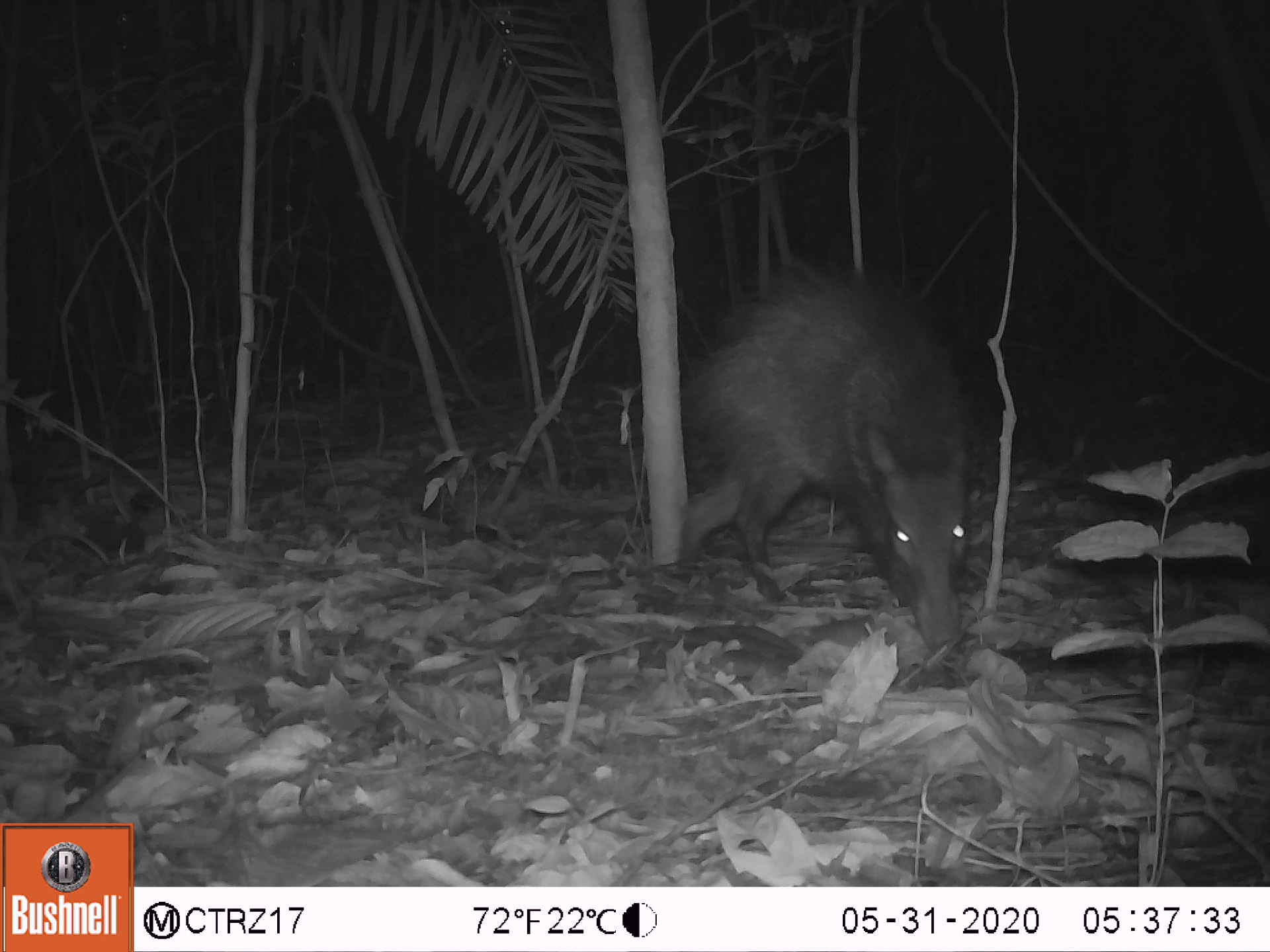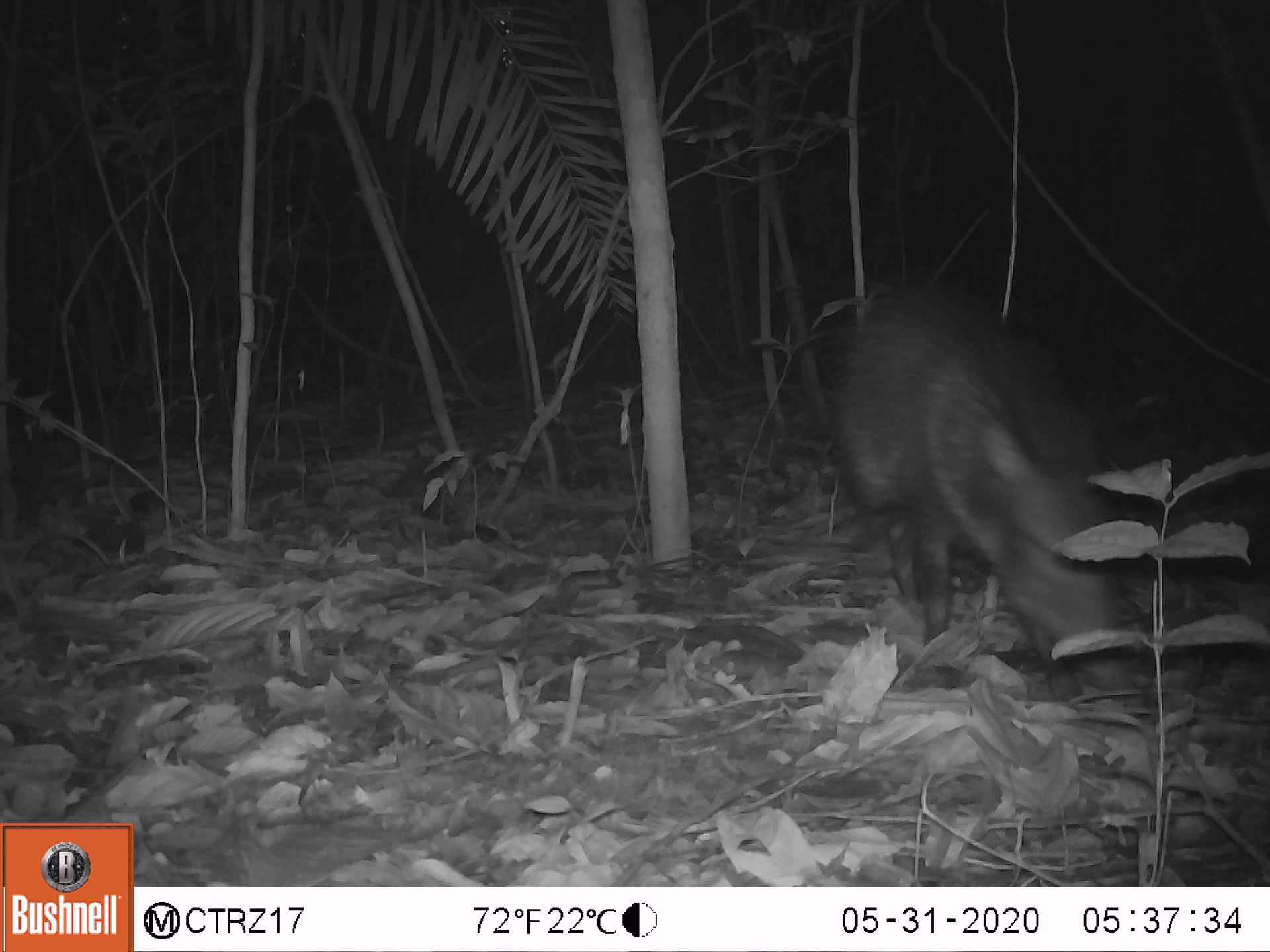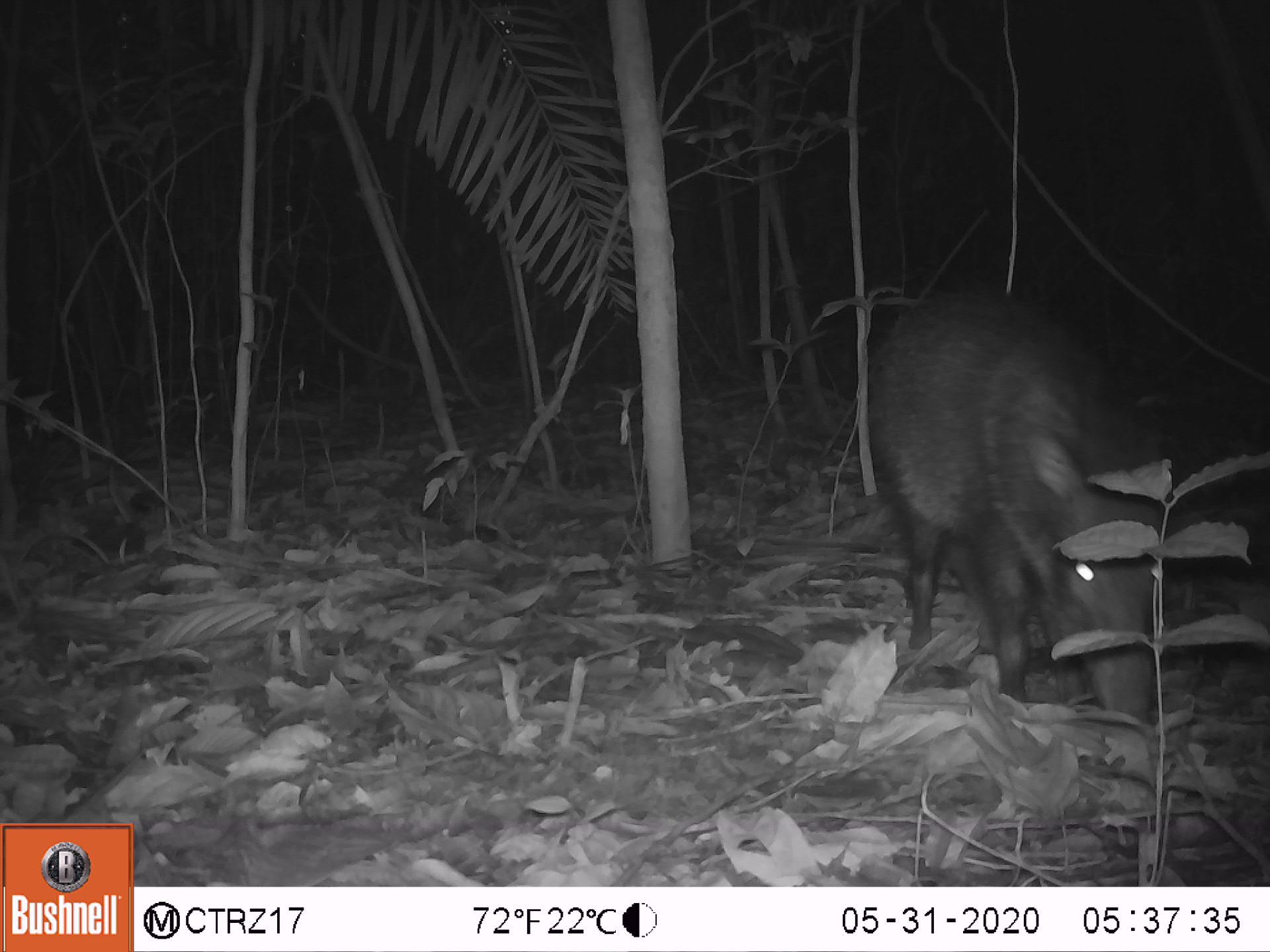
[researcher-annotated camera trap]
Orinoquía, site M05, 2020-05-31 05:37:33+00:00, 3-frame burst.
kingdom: Animalia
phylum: Chordata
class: Mammalia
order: Artiodactyla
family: Tayassuidae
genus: Pecari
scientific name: Pecari tajacu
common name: collared peccary